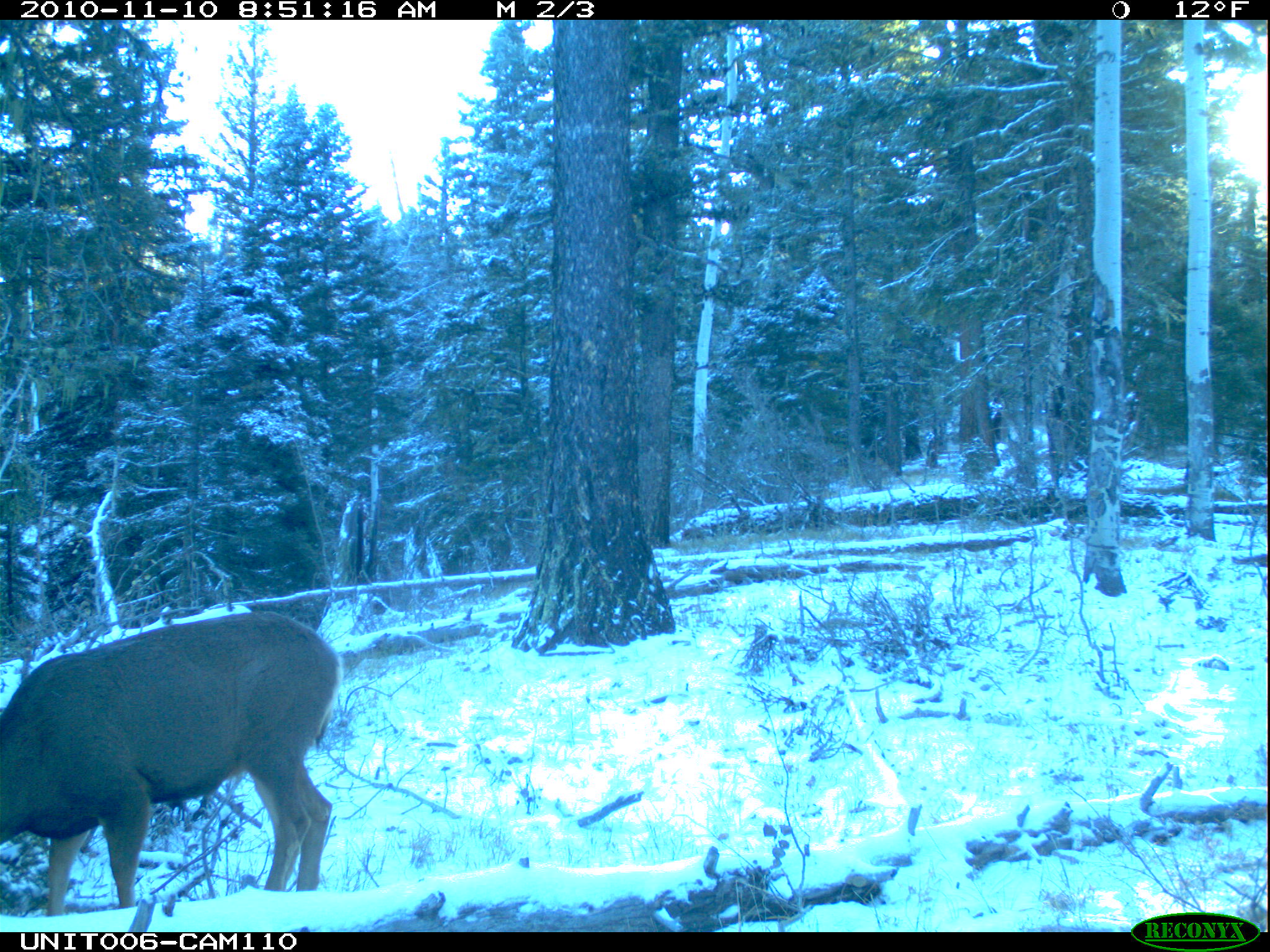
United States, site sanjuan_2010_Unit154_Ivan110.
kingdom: Animalia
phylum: Chordata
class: Mammalia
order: Artiodactyla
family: Cervidae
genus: Odocoileus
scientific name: Odocoileus hemionus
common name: mule deer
Odocoileus hemionus (mule deer).